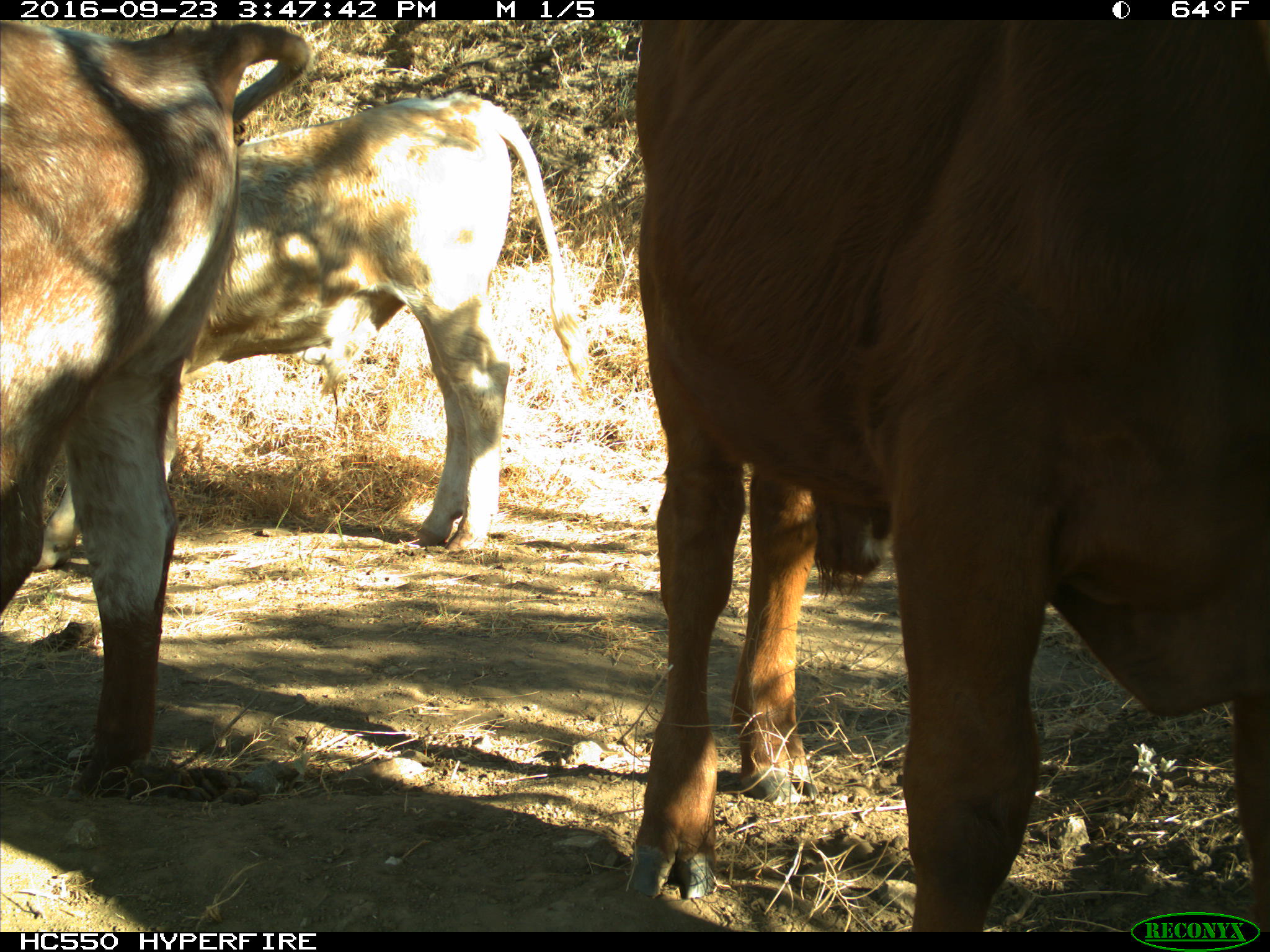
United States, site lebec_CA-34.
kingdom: Animalia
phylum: Chordata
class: Mammalia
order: Artiodactyla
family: Bovidae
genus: Bos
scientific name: Bos taurus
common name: domestic cow